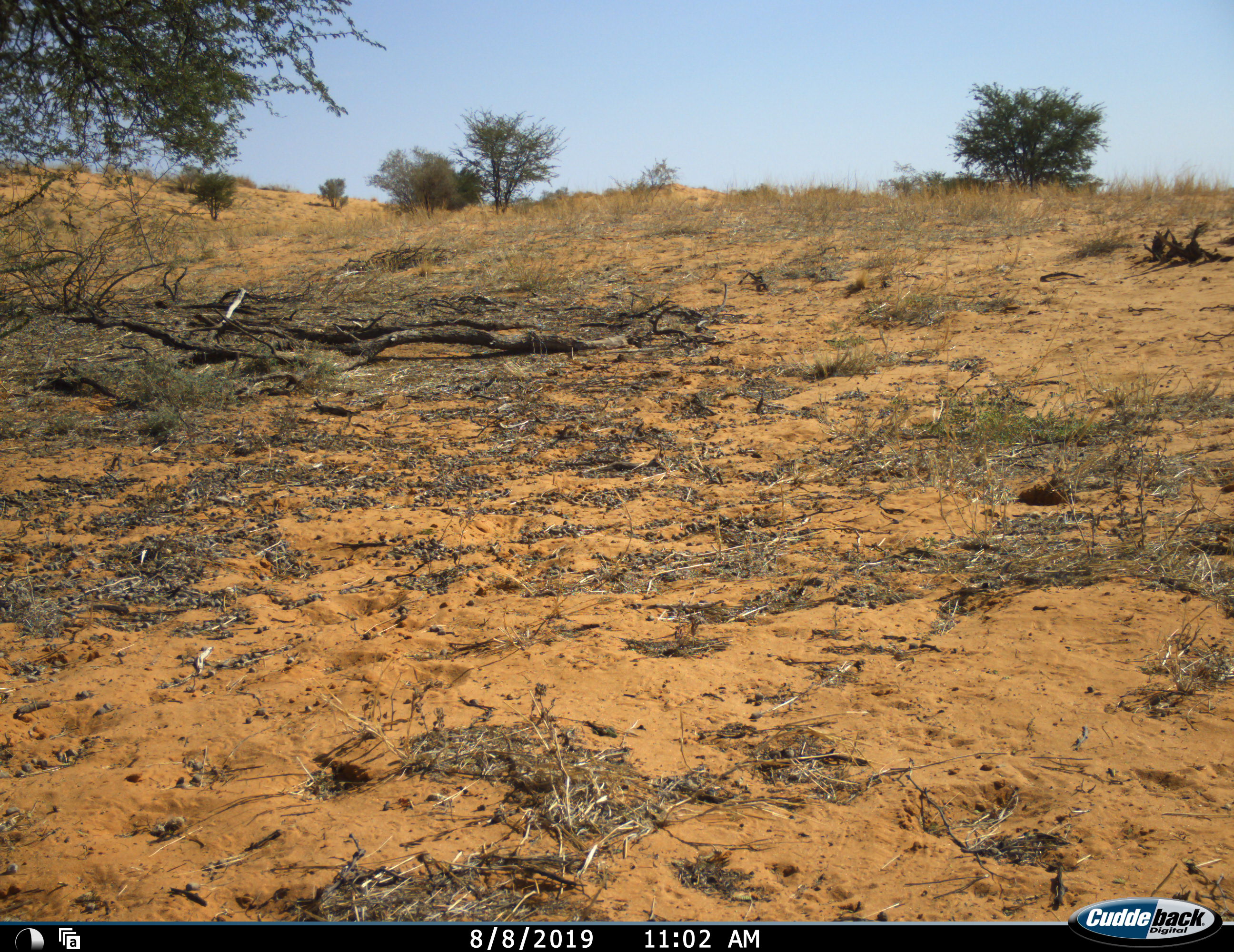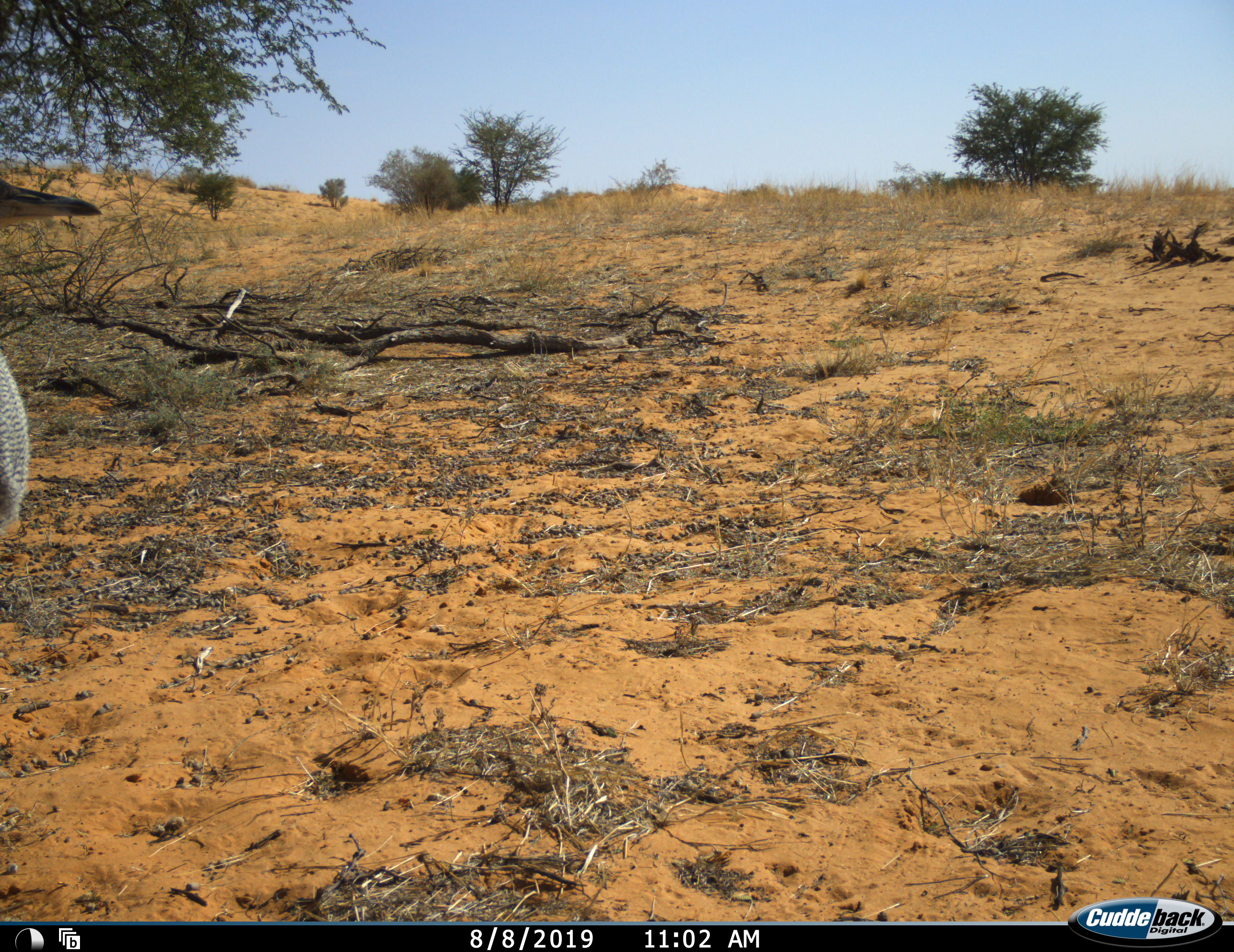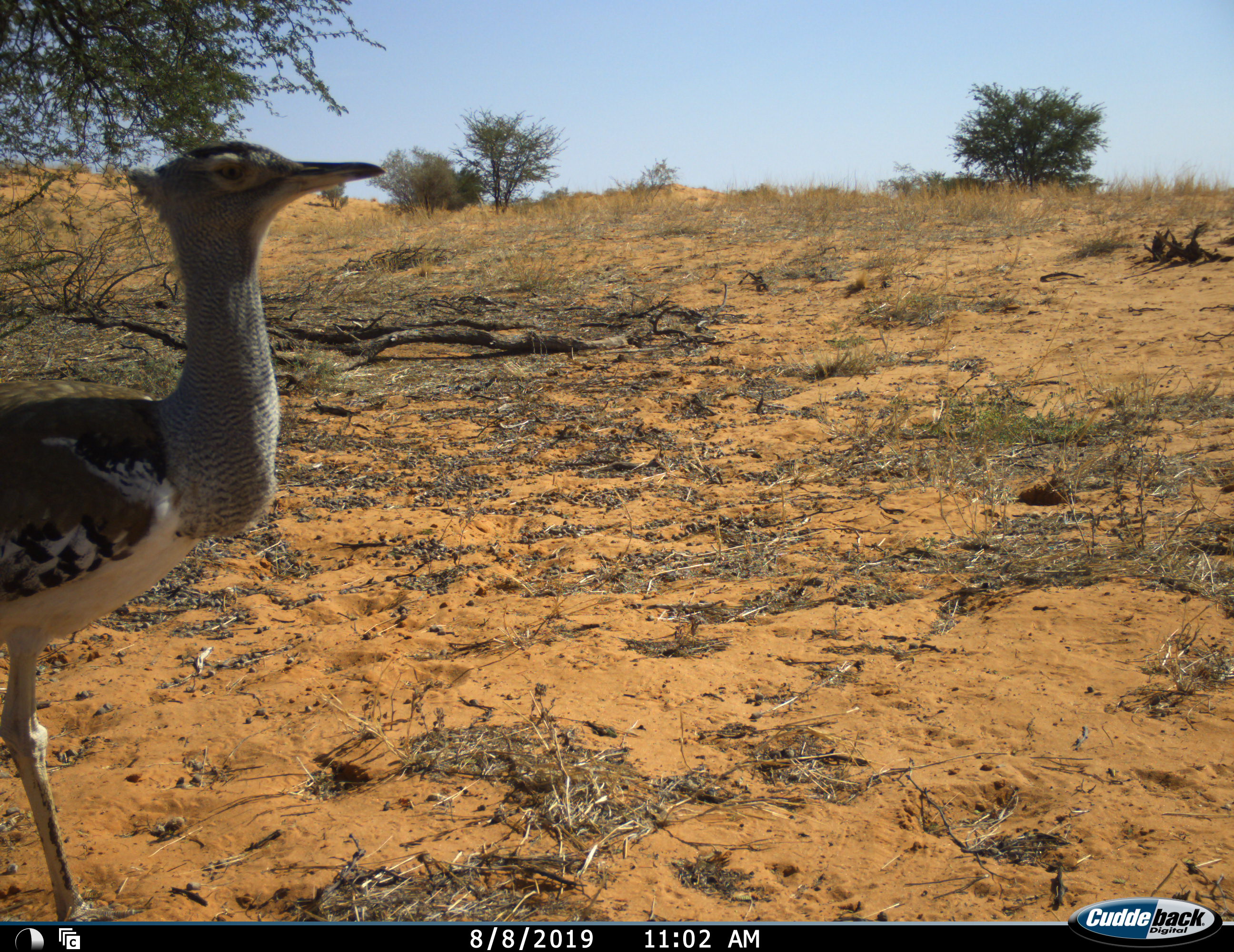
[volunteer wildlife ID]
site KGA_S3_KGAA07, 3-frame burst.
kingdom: Animalia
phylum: Chordata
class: Aves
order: Otidiformes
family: Otididae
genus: Ardeotis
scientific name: Ardeotis kori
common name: kori bustard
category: bustardkori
Bustardkori (kori bustard) (Ardeotis kori), count 1. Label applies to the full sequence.